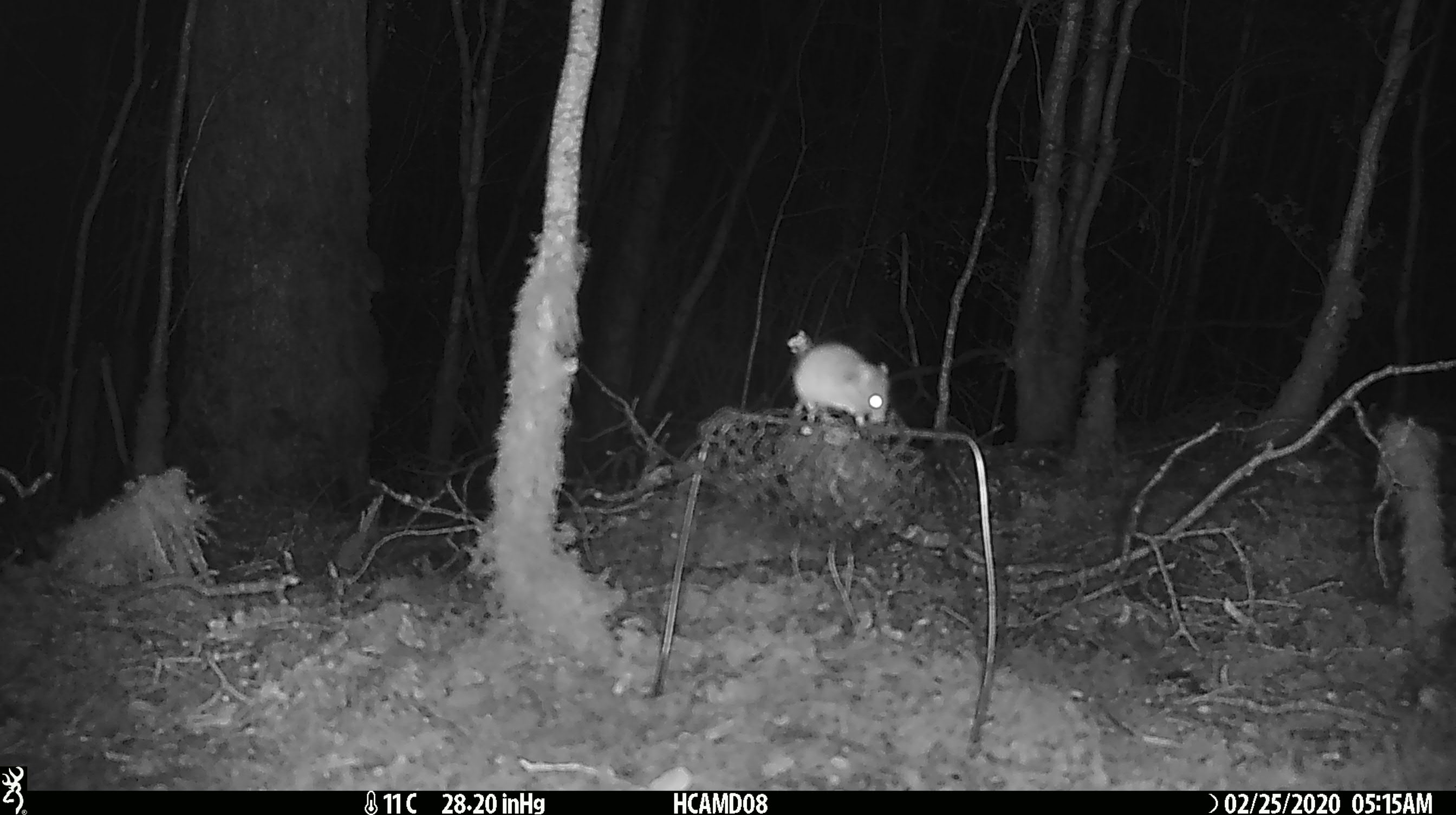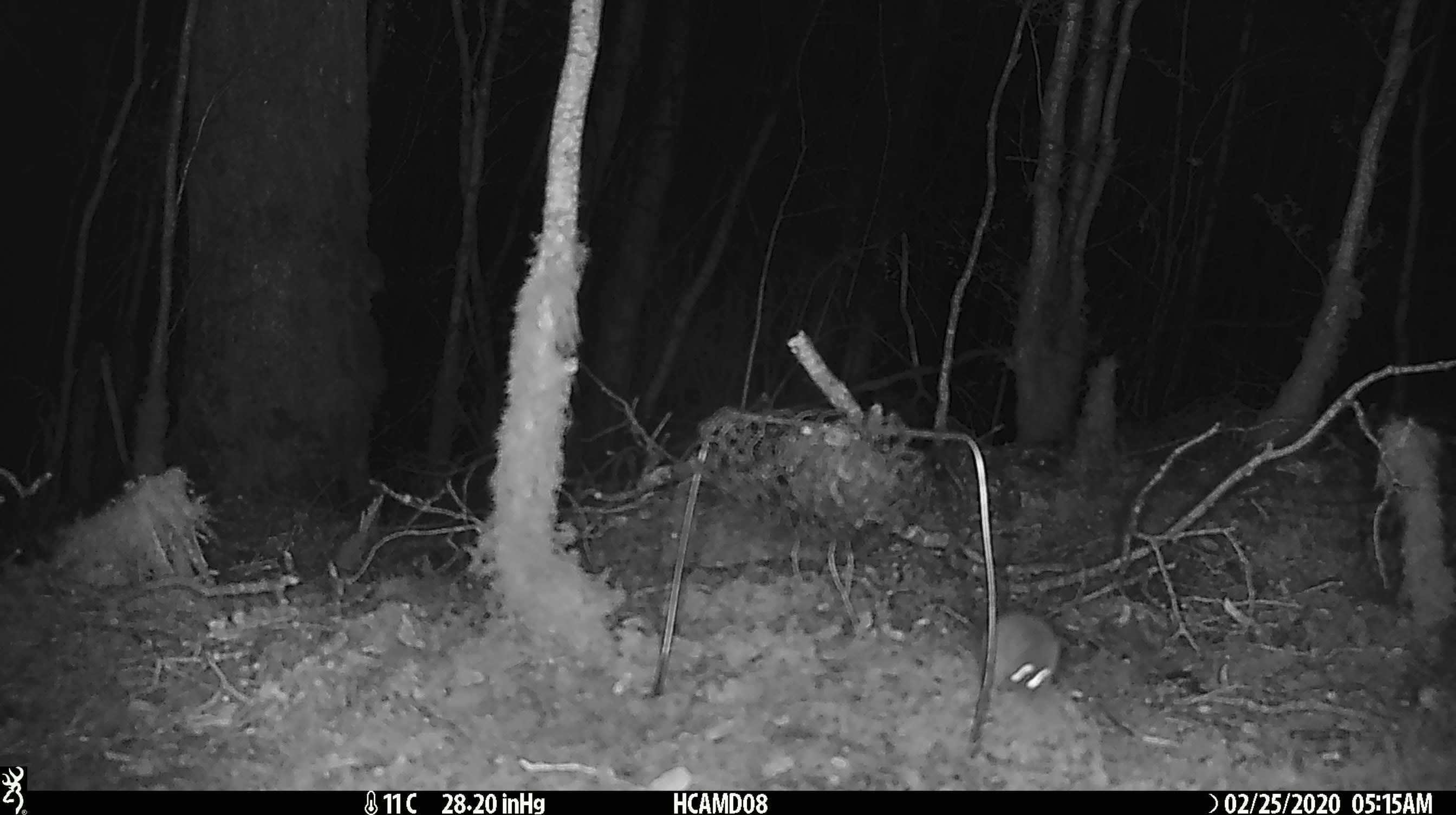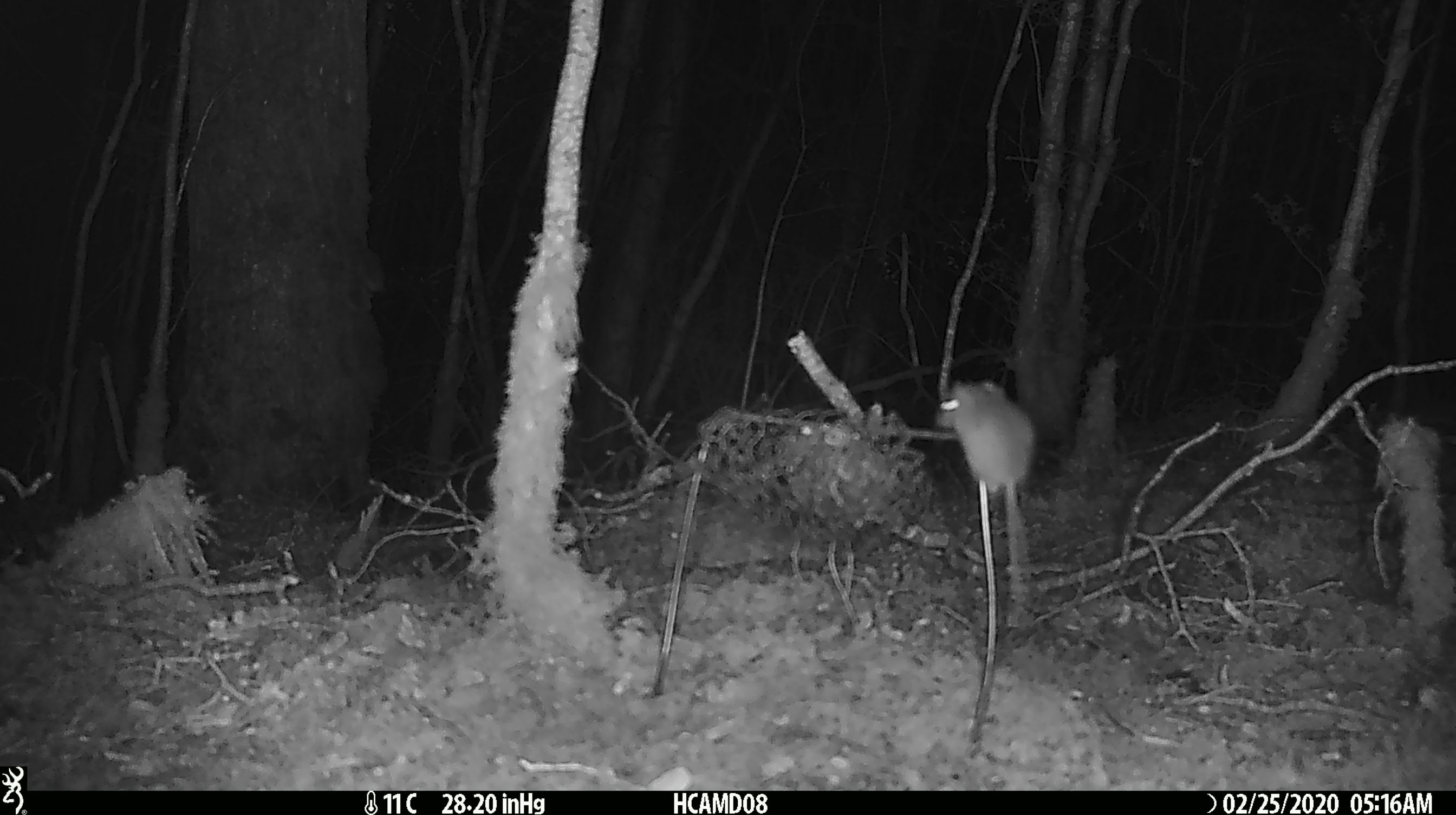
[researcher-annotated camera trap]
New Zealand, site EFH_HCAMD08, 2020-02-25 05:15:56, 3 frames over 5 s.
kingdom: Animalia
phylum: Chordata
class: Mammalia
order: Rodentia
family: Muridae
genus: Mus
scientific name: Mus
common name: mouse